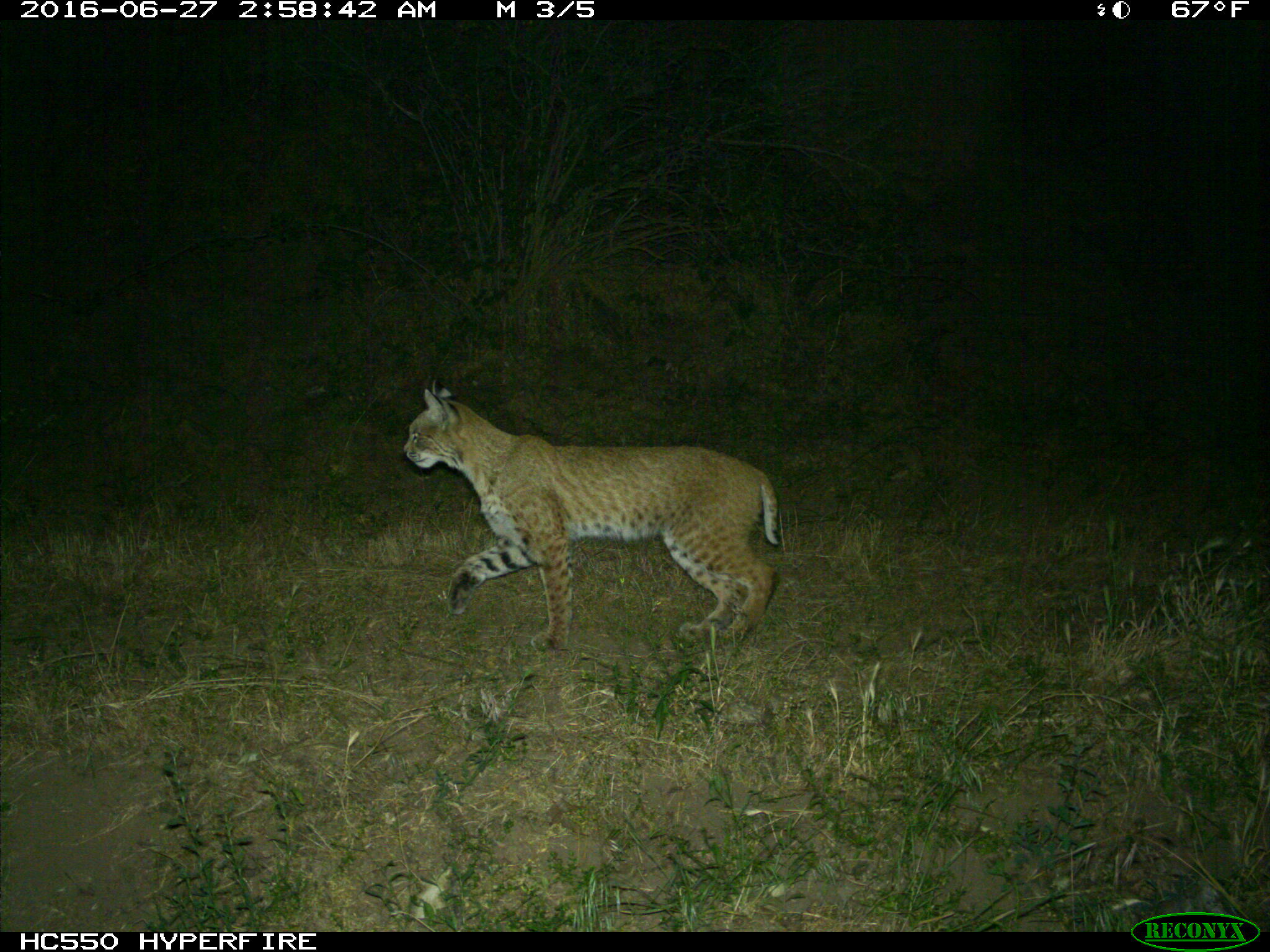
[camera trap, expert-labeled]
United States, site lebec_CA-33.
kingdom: Animalia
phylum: Chordata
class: Mammalia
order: Carnivora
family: Felidae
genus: Lynx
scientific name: Lynx rufus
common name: bobcat